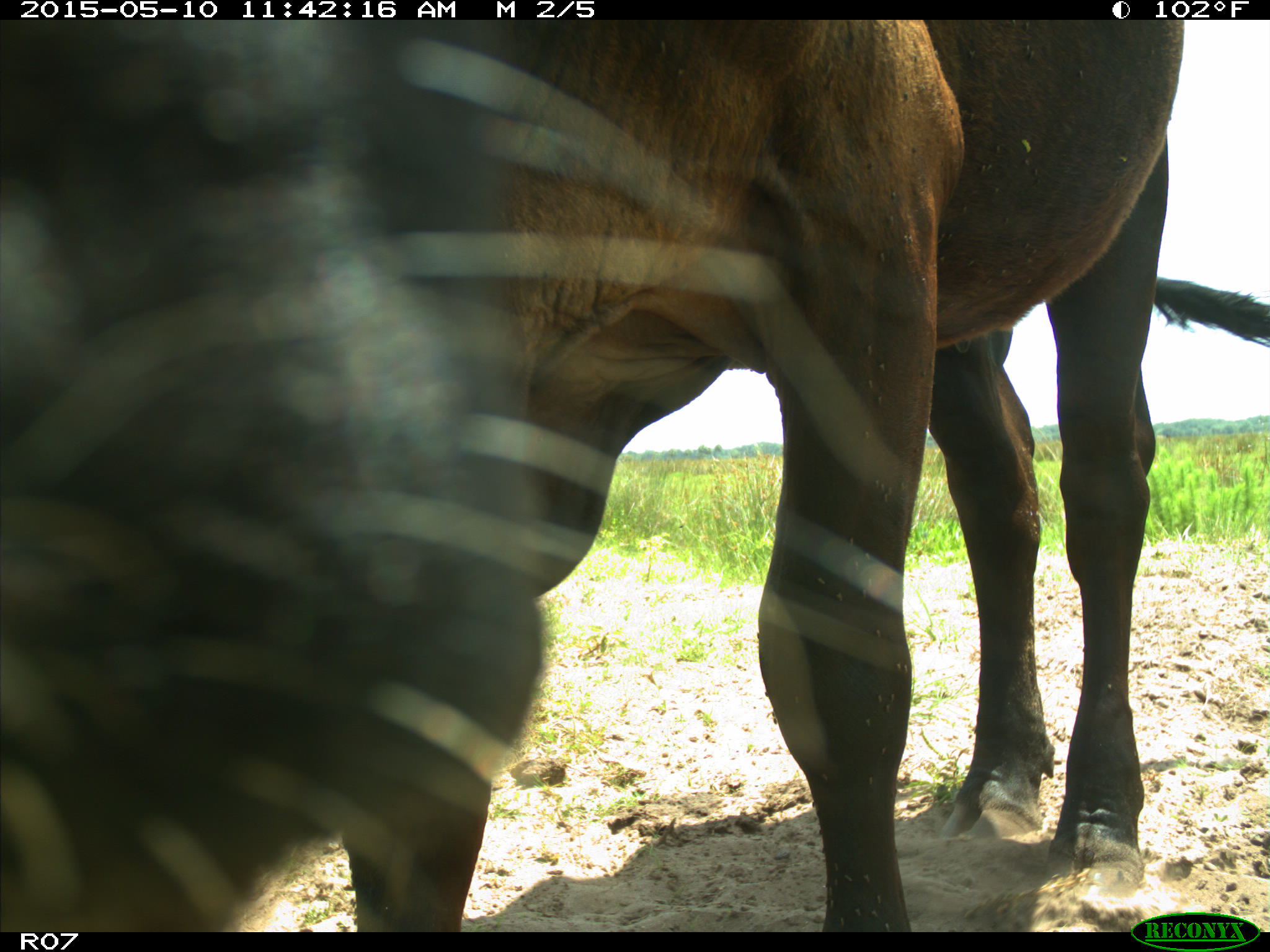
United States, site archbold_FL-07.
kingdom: Animalia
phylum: Chordata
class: Mammalia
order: Artiodactyla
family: Bovidae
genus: Bos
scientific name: Bos taurus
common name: domestic cow